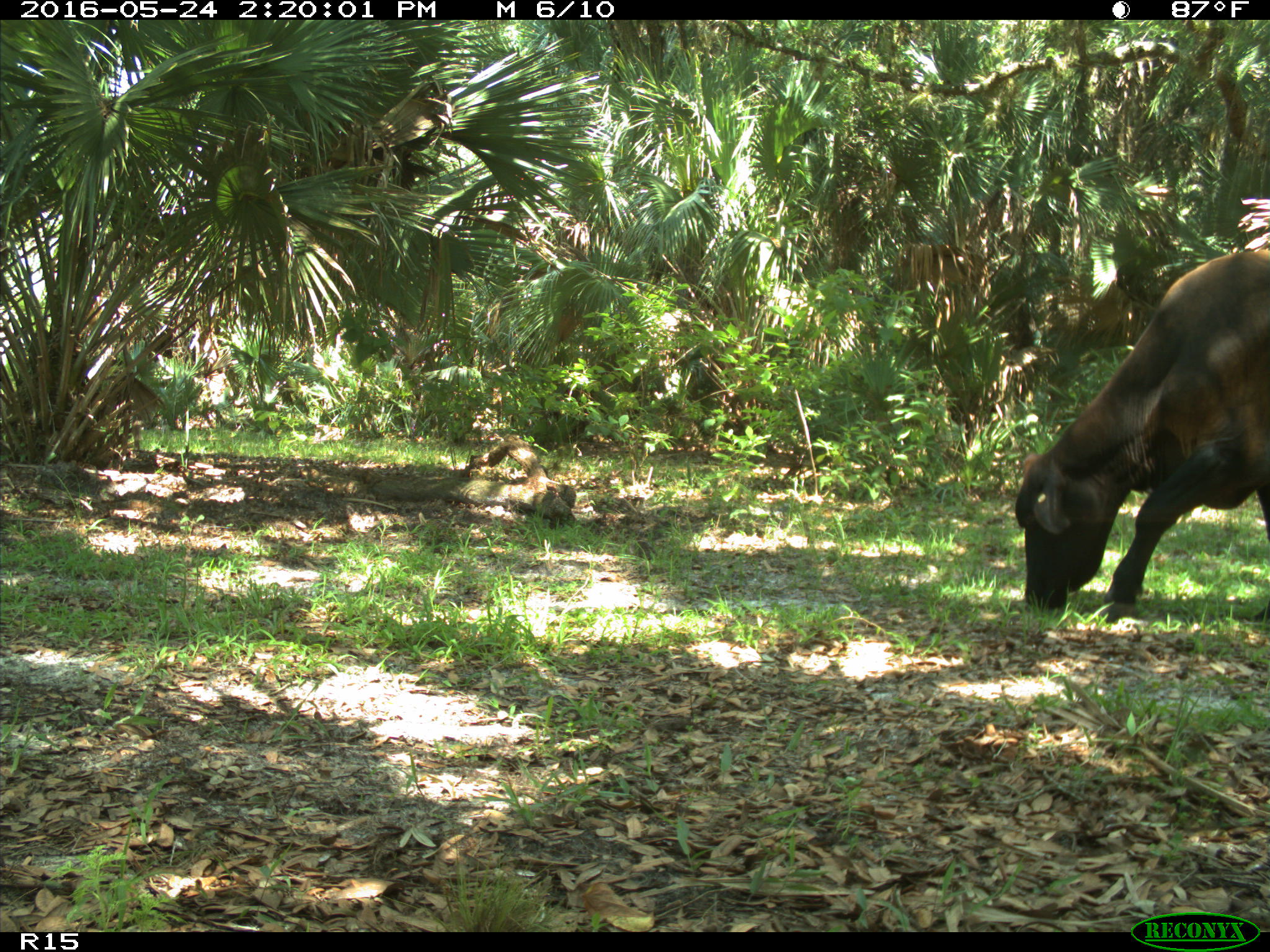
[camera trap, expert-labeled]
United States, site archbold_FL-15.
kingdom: Animalia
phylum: Chordata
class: Mammalia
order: Artiodactyla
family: Bovidae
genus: Bos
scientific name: Bos taurus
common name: domestic cow